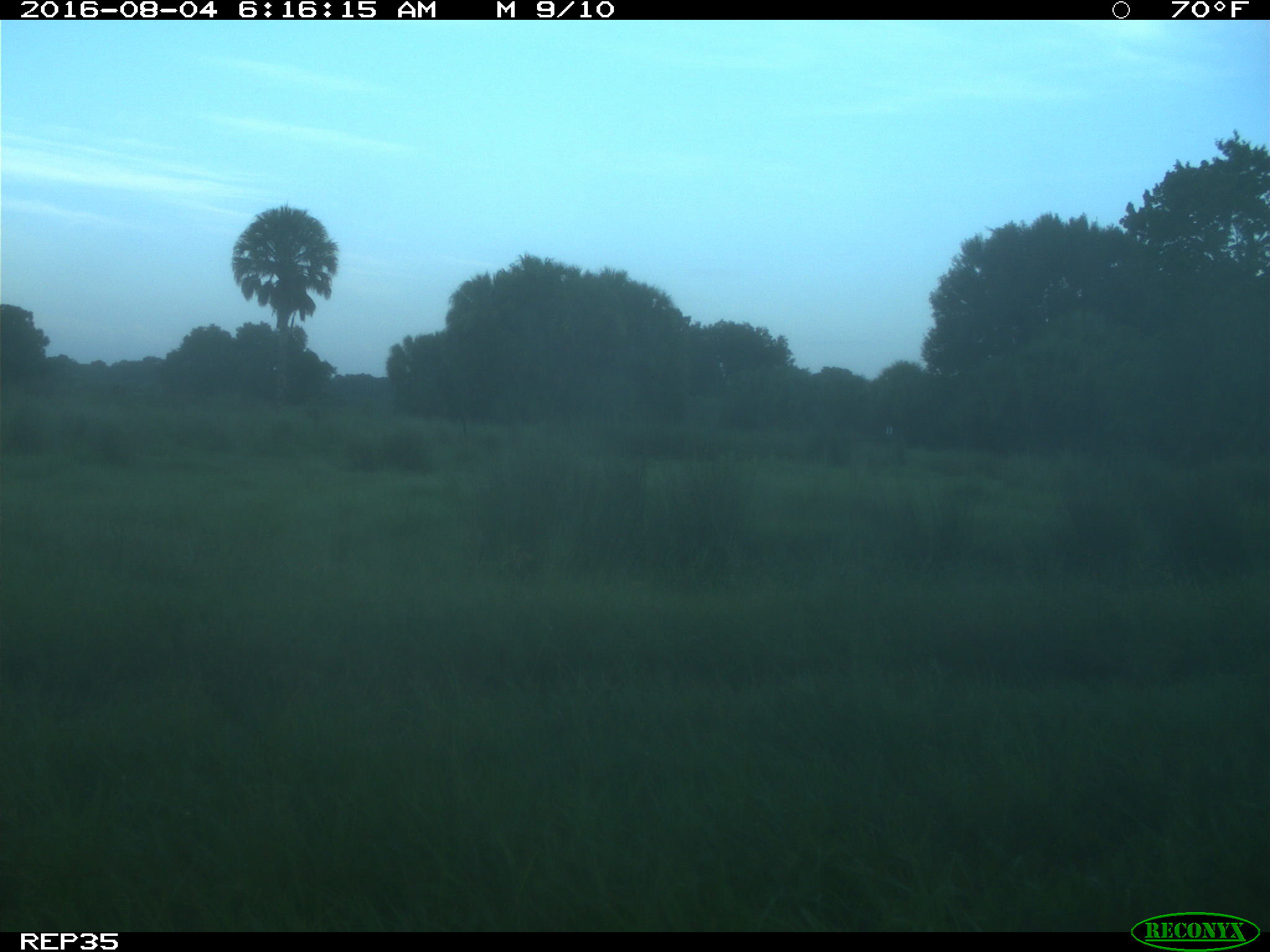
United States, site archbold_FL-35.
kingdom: Animalia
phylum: Chordata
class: Mammalia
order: Artiodactyla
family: Bovidae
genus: Bos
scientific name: Bos taurus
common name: domestic cow